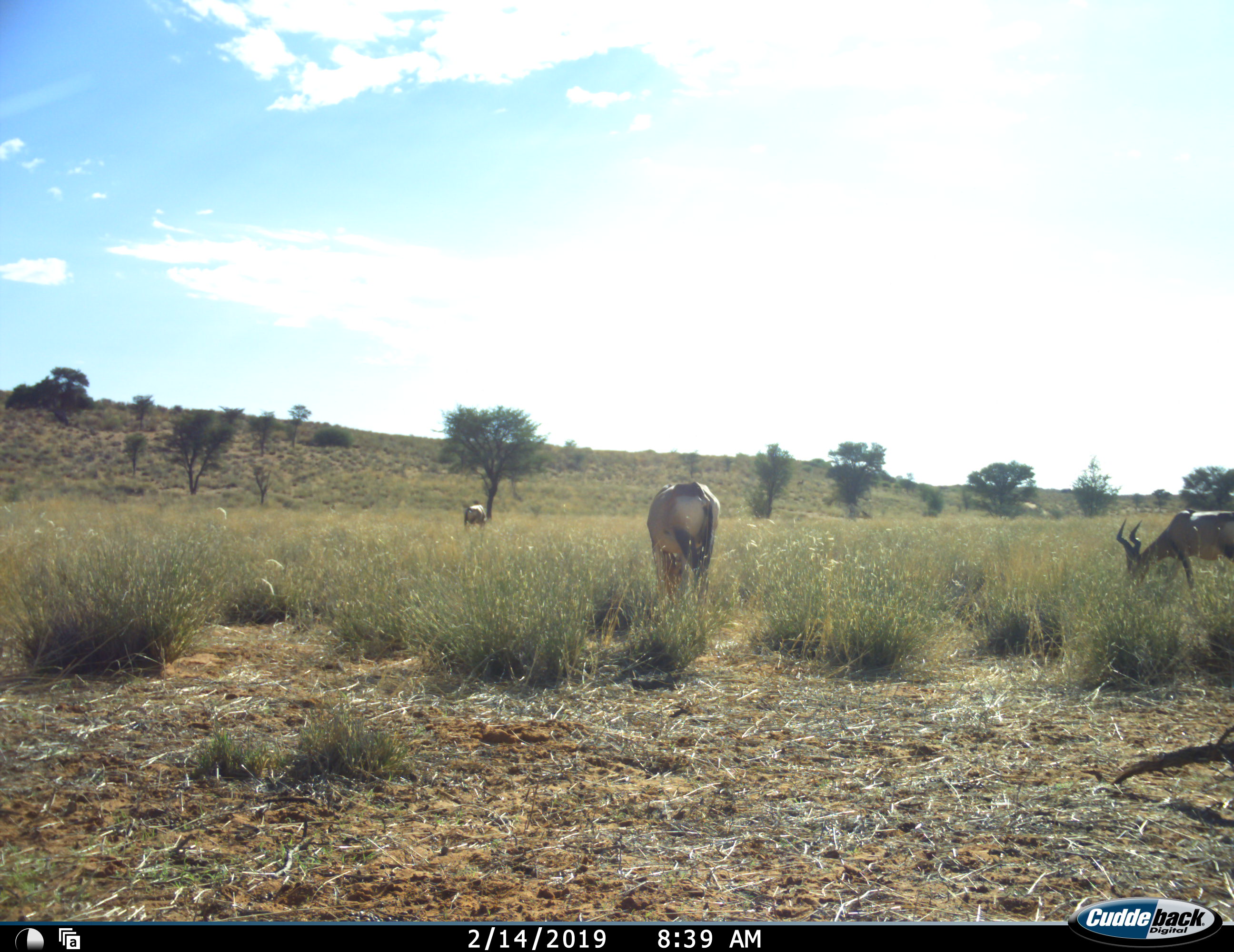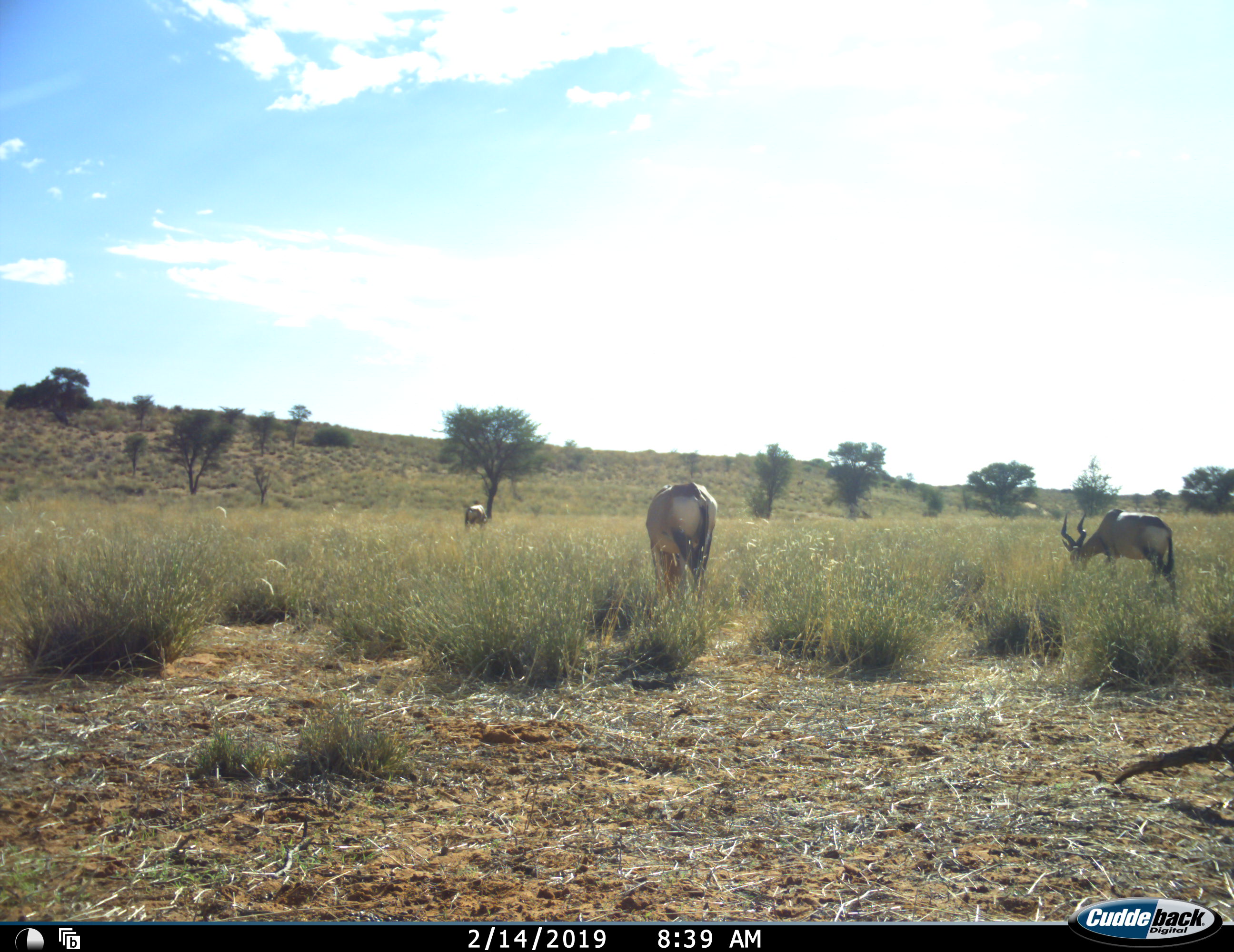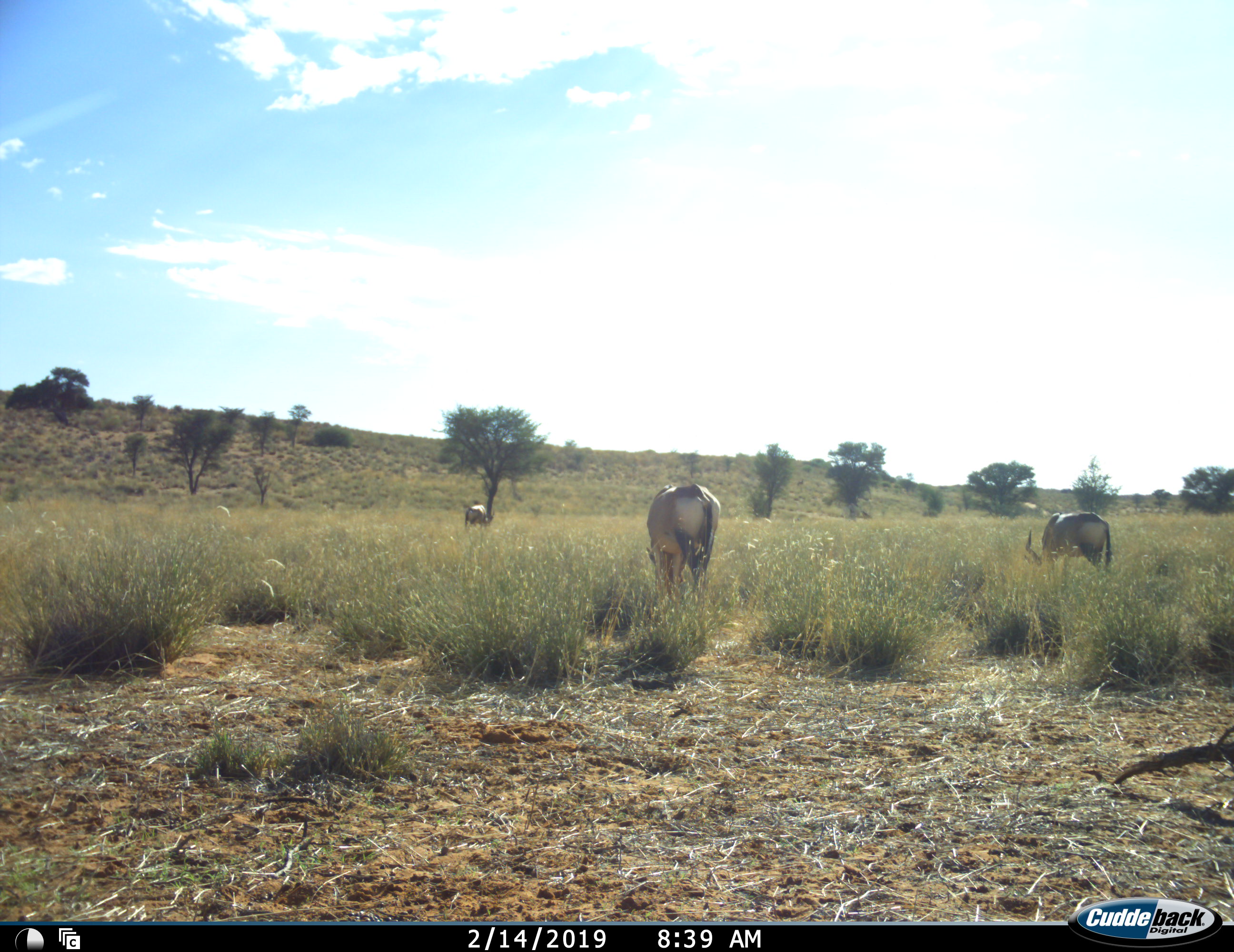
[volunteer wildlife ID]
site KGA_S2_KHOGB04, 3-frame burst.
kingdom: Animalia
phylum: Chordata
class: Mammalia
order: Artiodactyla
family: Bovidae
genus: Alcelaphus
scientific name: Alcelaphus buselaphus caama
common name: red hartebeest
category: hartebeestred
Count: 3.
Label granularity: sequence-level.